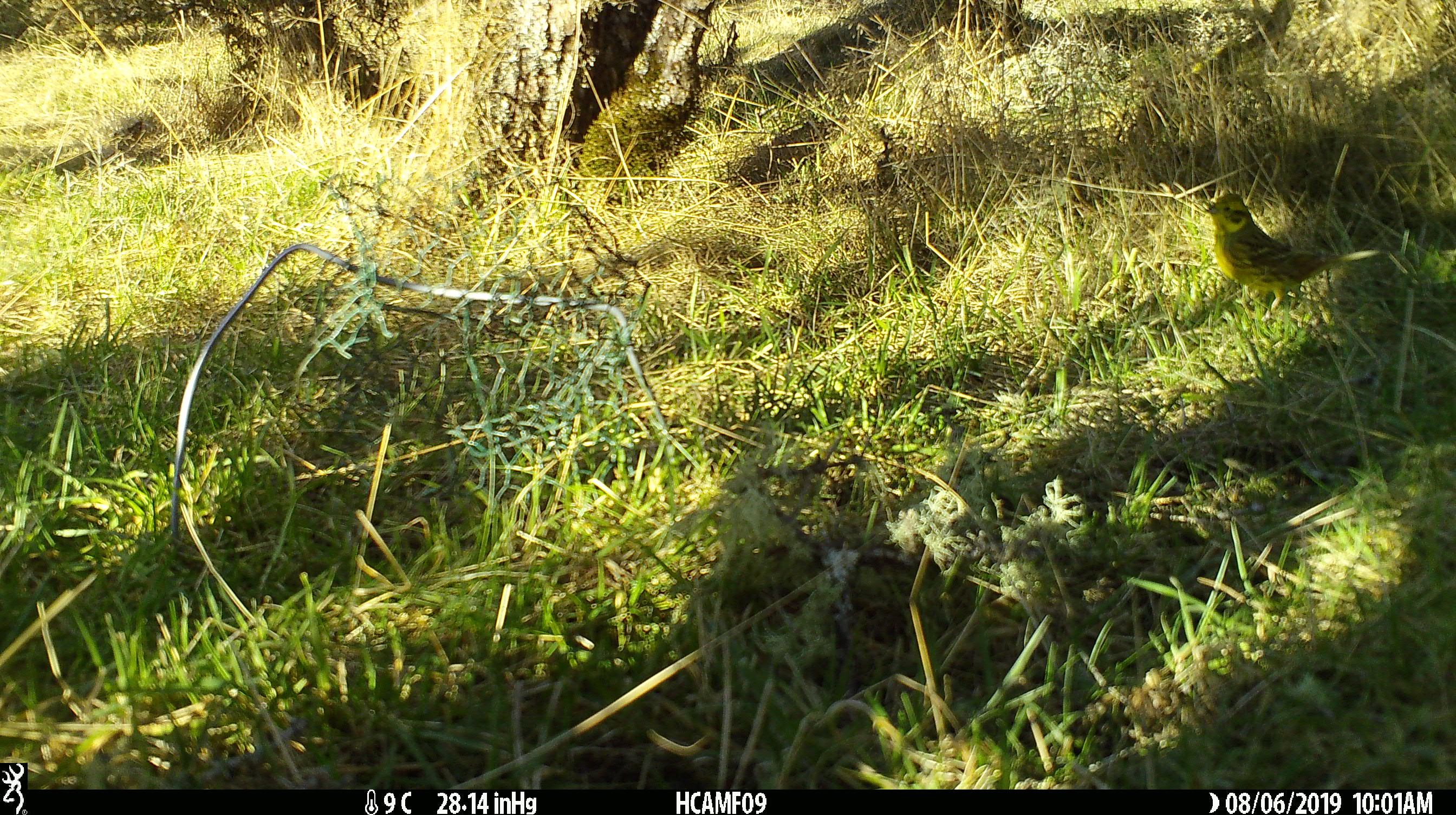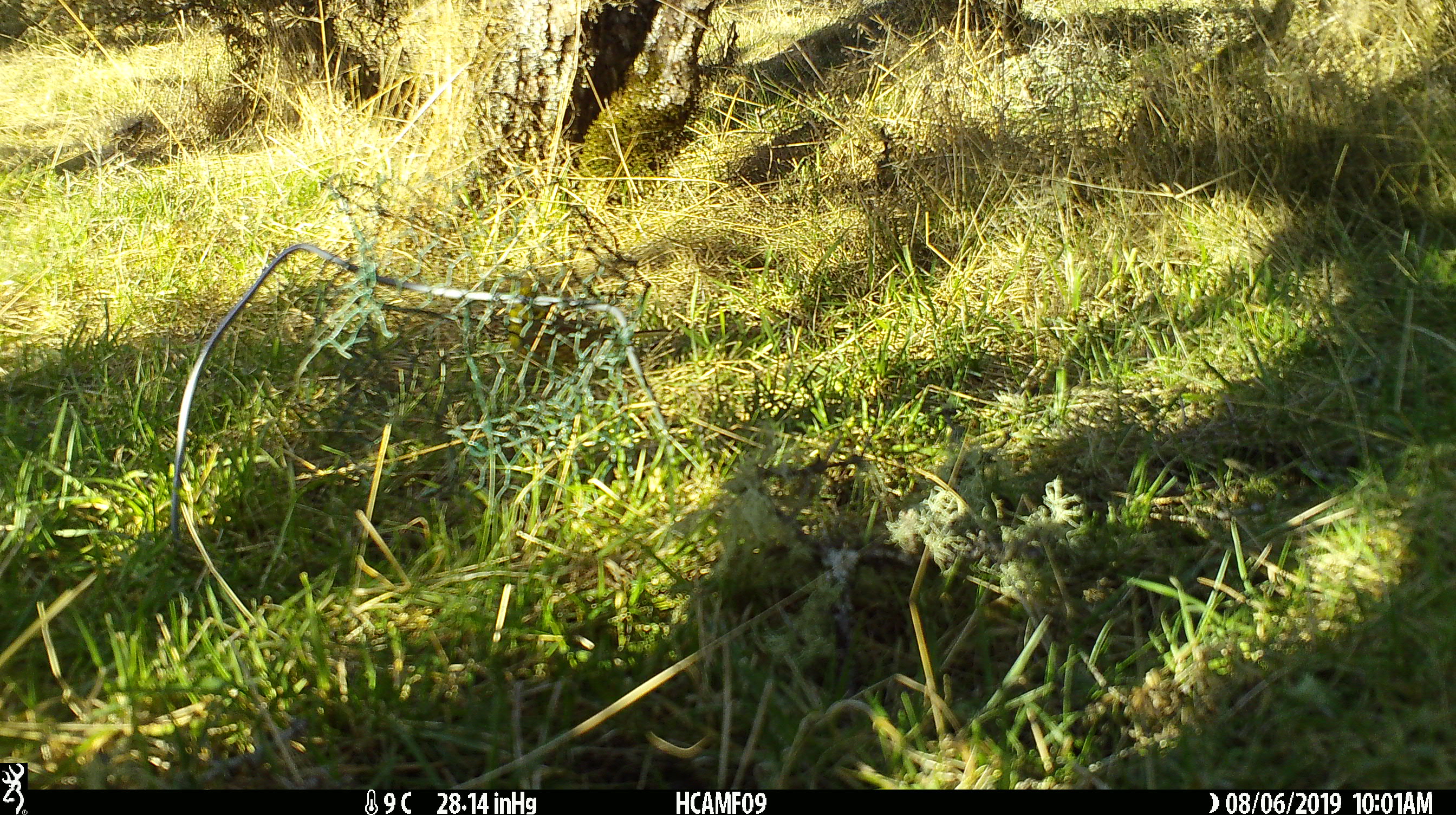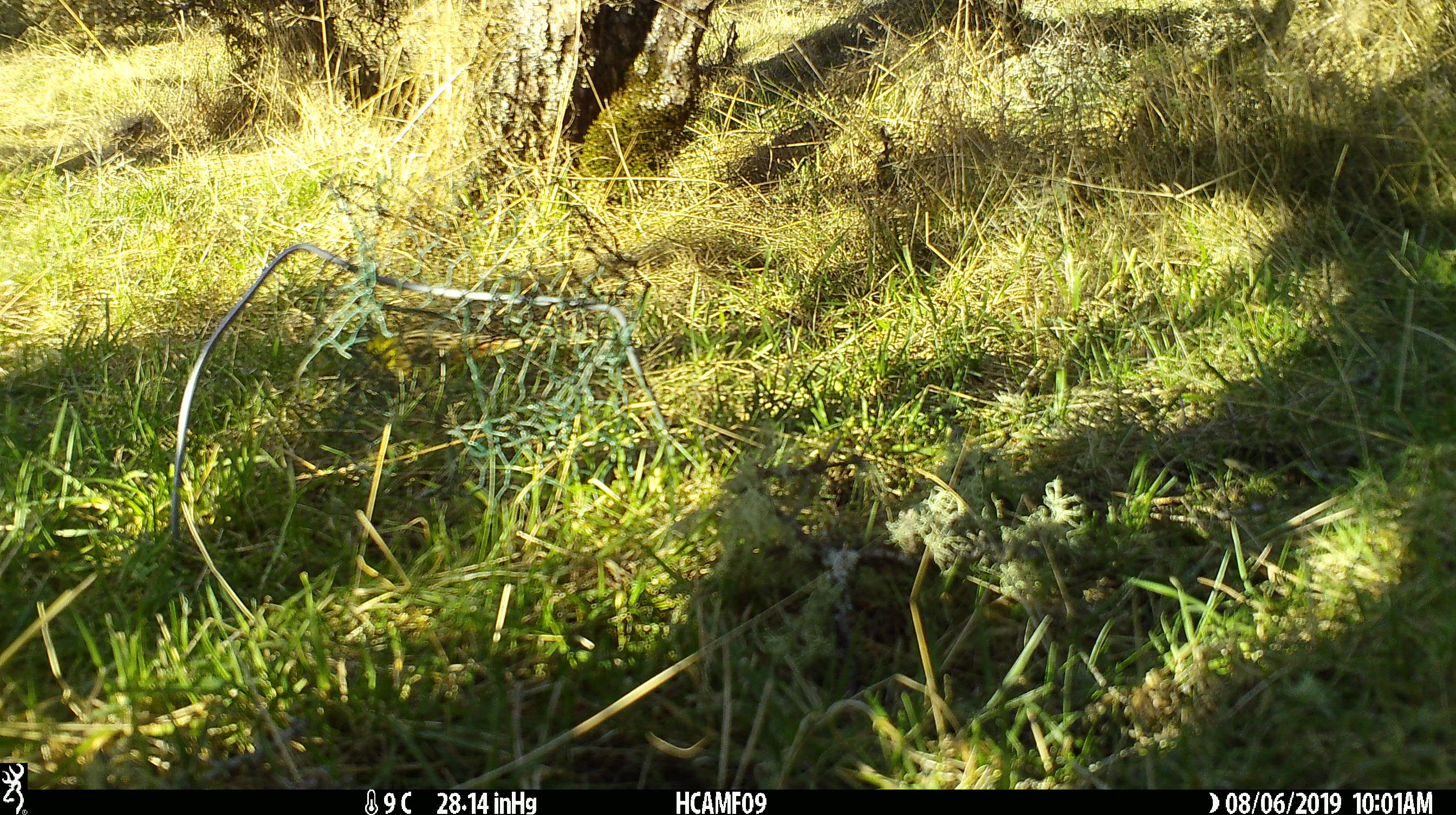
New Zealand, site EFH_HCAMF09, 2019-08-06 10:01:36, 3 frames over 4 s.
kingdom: Animalia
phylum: Chordata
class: Aves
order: Passeriformes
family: Emberizidae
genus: Emberiza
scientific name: Emberiza citrinella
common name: yellowhammer